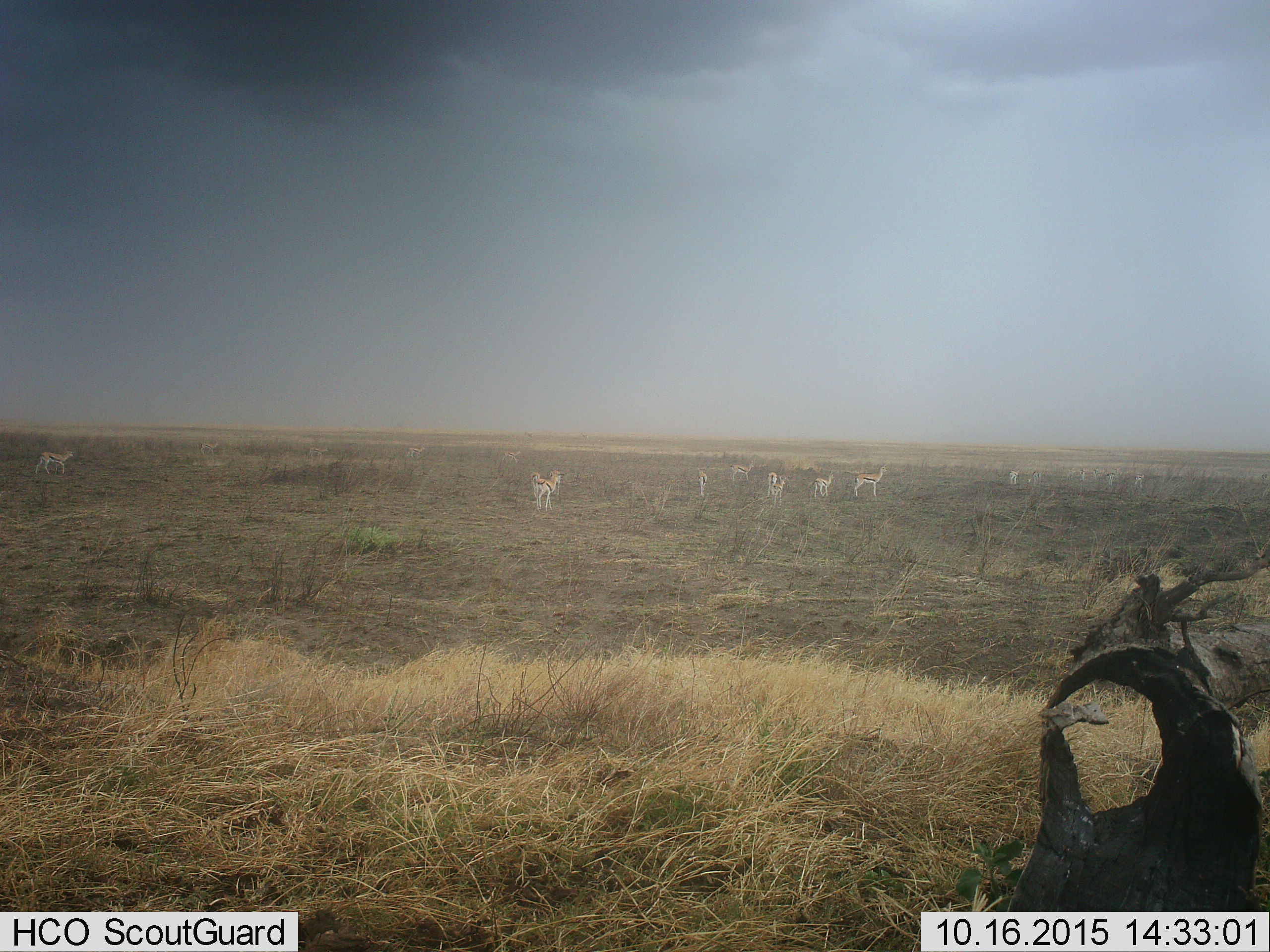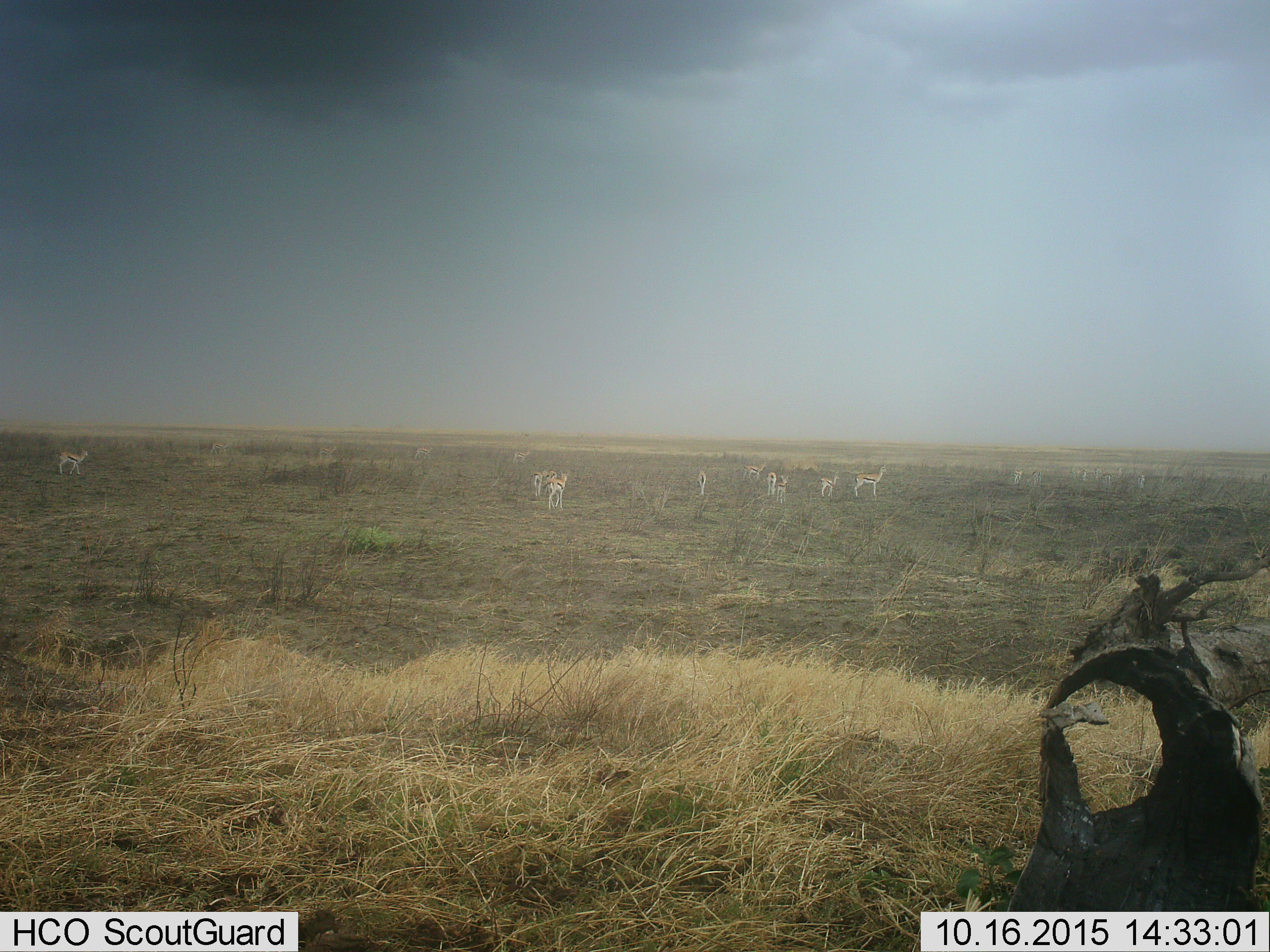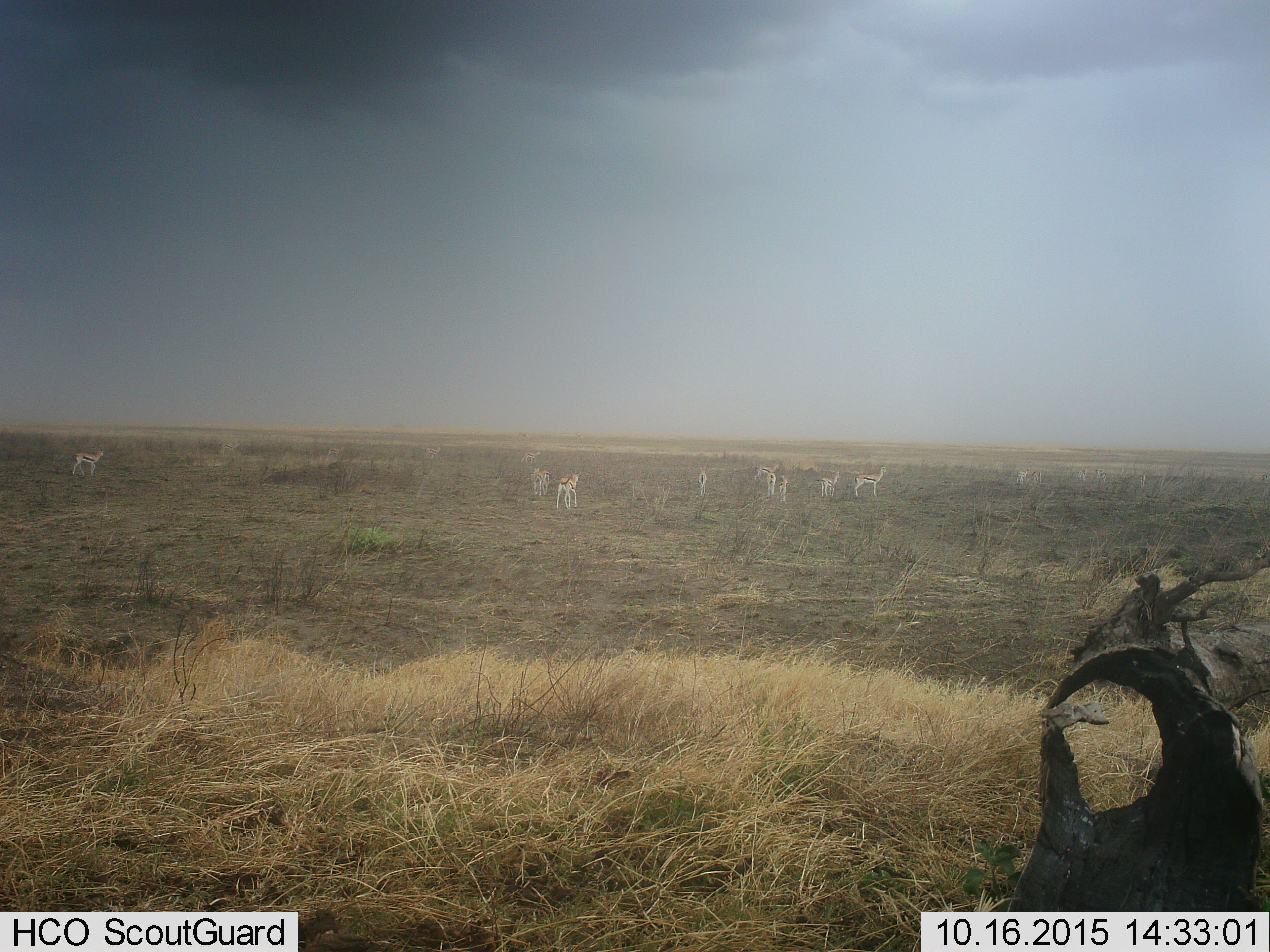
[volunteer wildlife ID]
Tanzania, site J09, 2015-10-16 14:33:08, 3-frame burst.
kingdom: Animalia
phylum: Chordata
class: Mammalia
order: Artiodactyla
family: Bovidae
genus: Eudorcas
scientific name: Eudorcas thomsonii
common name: thomson's gazelle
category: gazellethomsons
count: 11-50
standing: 75%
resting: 0%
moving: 88%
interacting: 12%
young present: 12%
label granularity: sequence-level